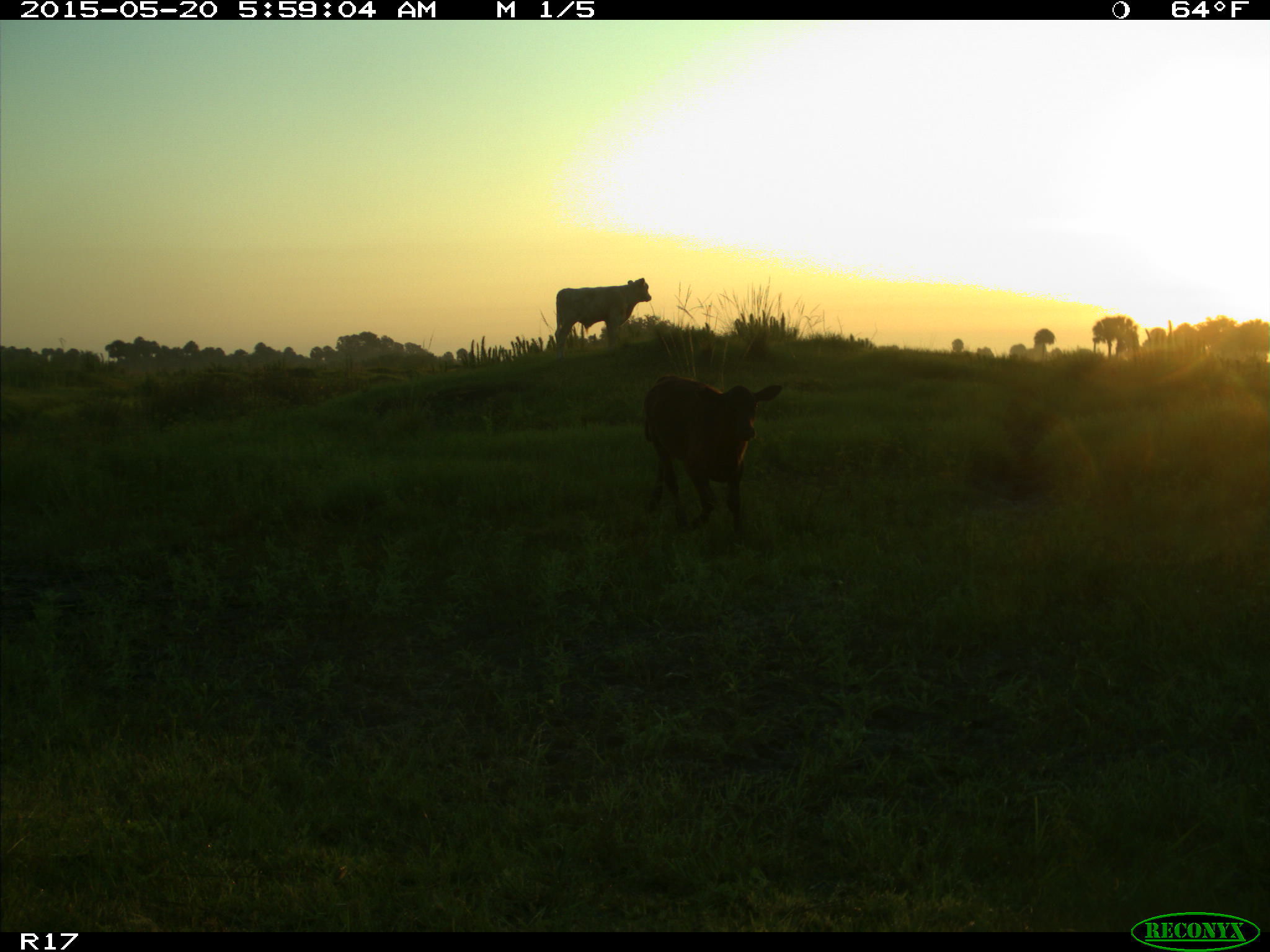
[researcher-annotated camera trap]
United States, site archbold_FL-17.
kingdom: Animalia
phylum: Chordata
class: Mammalia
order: Artiodactyla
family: Bovidae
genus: Bos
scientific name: Bos taurus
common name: domestic cow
Bos taurus (domestic cow).